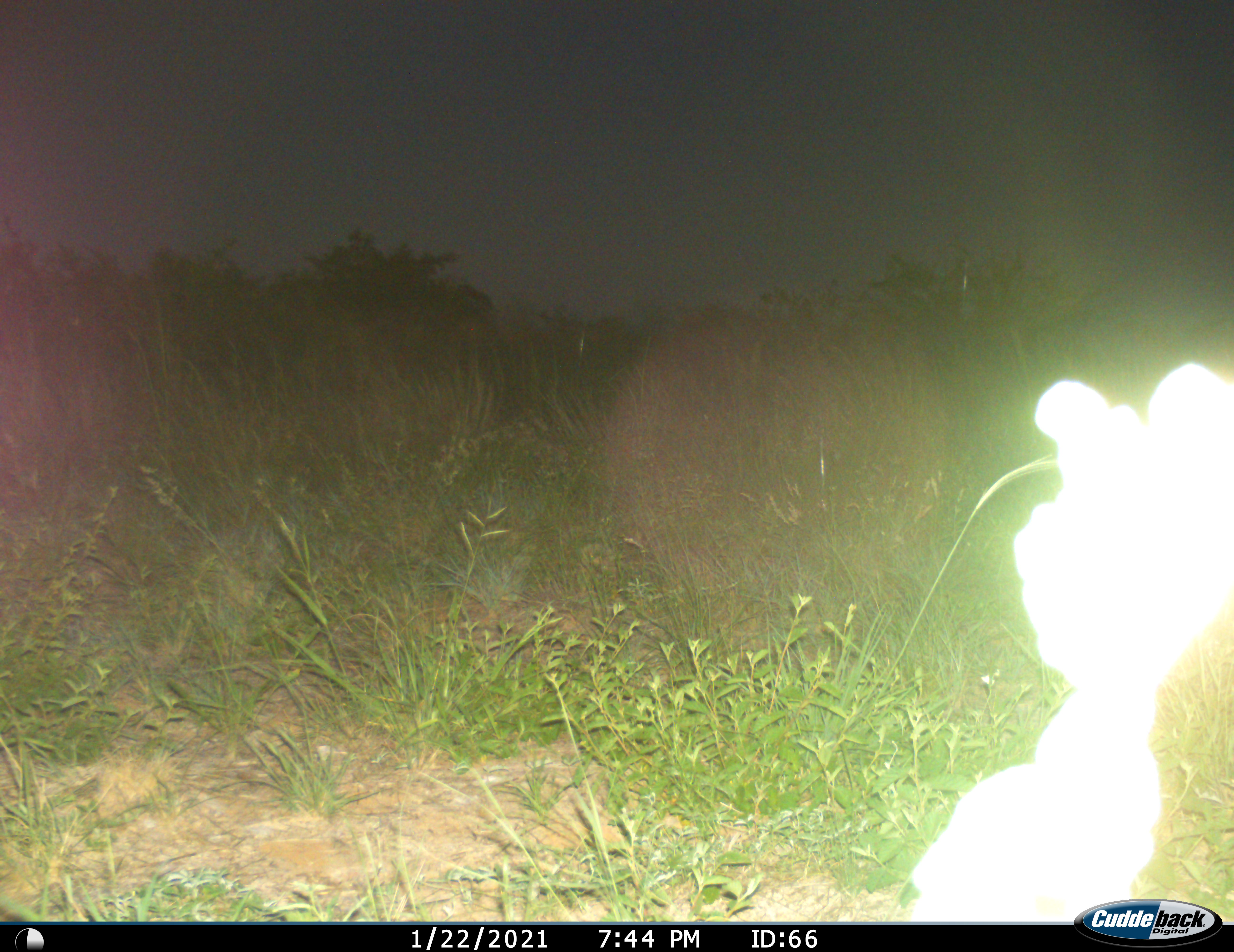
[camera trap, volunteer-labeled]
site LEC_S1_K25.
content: unidentified animal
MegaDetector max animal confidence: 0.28